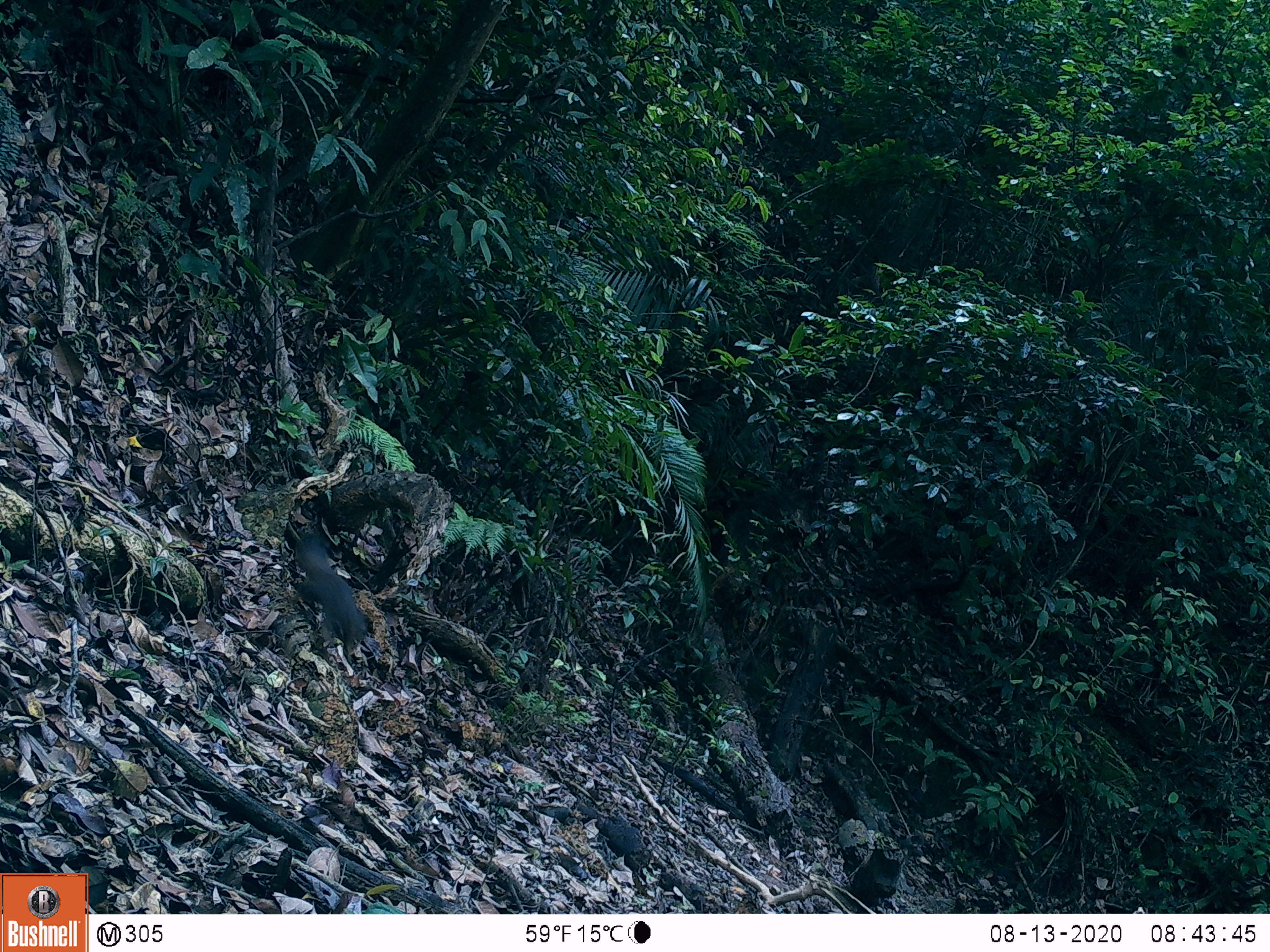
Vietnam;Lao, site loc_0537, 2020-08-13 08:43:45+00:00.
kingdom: Animalia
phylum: Chordata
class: Mammalia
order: Rodentia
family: Sciuridae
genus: Callosciurus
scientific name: Callosciurus erythraeus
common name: pallas's squirrel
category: pallass squirrel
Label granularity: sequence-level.